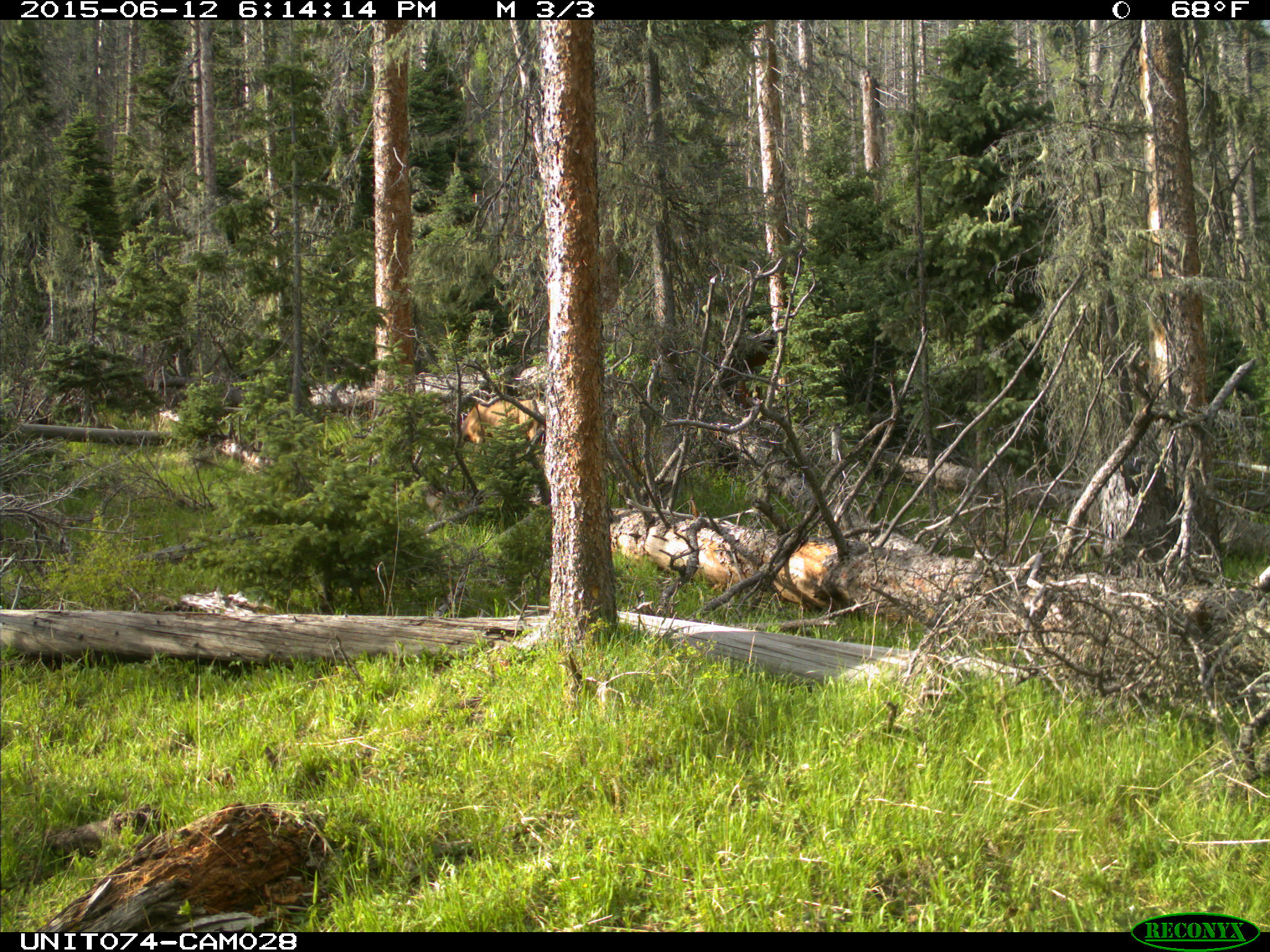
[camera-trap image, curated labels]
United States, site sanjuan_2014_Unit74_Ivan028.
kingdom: Animalia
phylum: Chordata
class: Mammalia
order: Artiodactyla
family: Cervidae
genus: Cervus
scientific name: Cervus elaphus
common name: red deer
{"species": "Cervus elaphus (red deer)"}